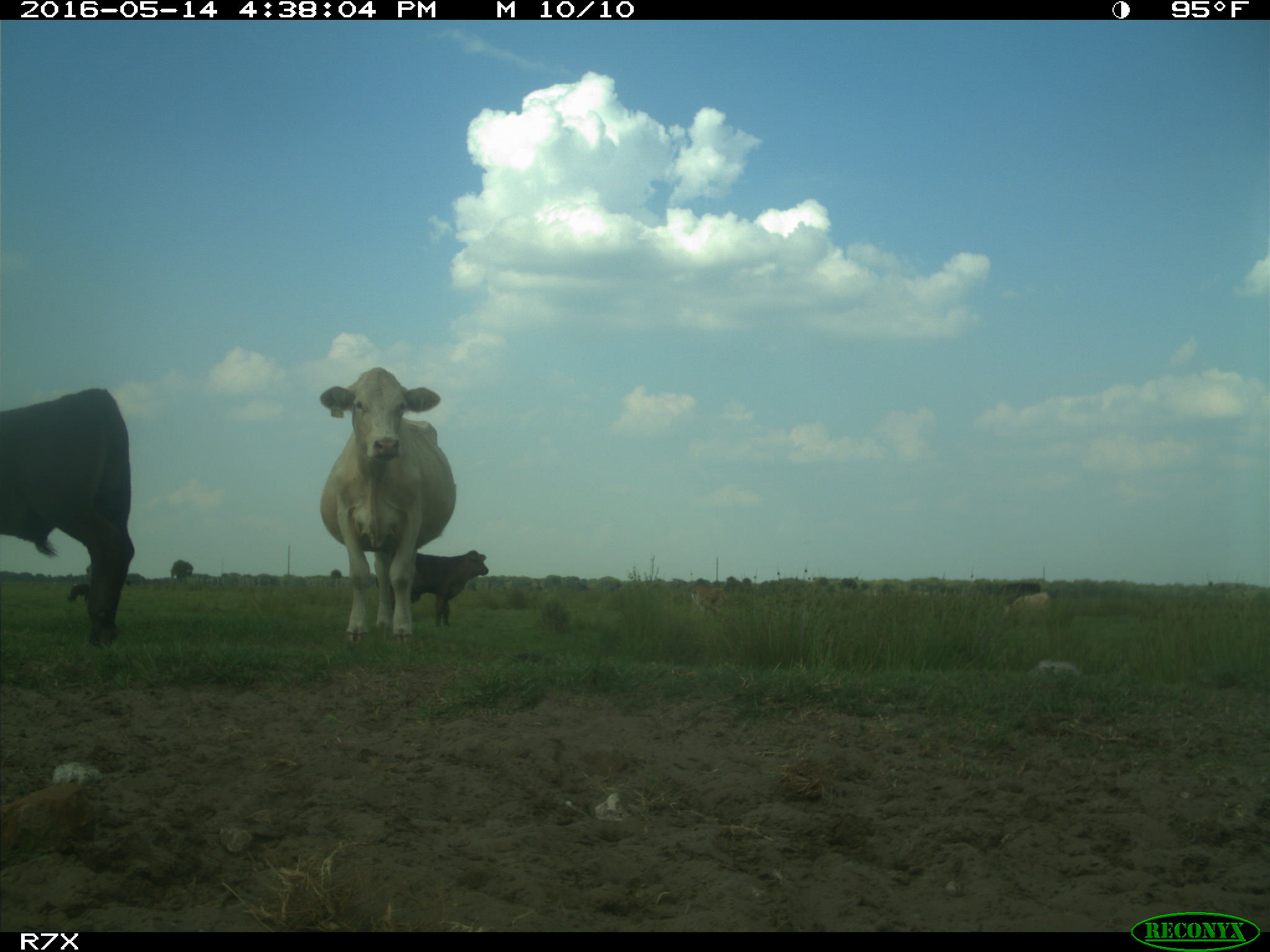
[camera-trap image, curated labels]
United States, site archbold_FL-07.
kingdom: Animalia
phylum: Chordata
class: Mammalia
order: Artiodactyla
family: Bovidae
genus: Bos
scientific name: Bos taurus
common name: domestic cow